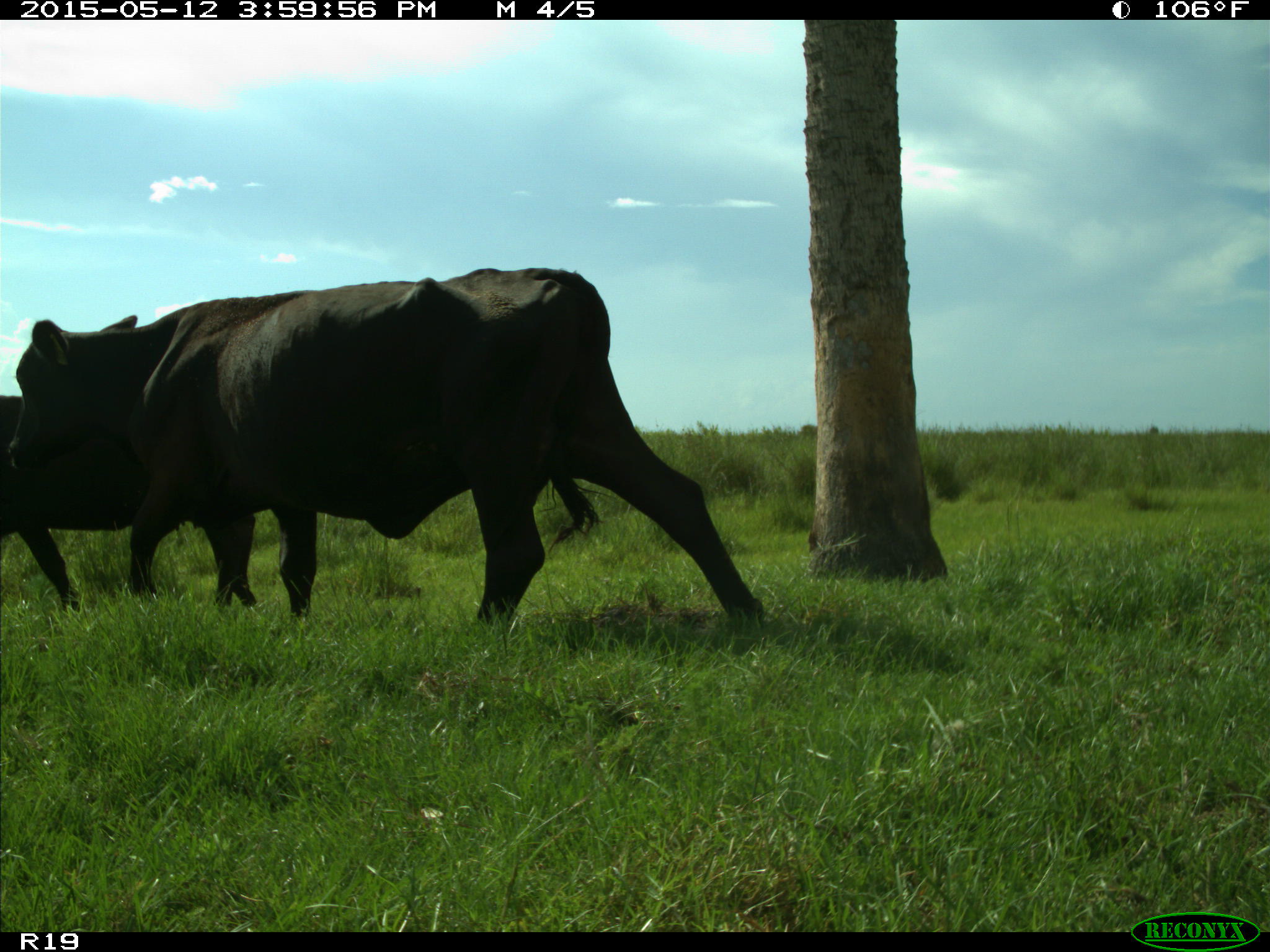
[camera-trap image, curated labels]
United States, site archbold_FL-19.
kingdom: Animalia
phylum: Chordata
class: Mammalia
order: Artiodactyla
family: Bovidae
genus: Bos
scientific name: Bos taurus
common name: domestic cow